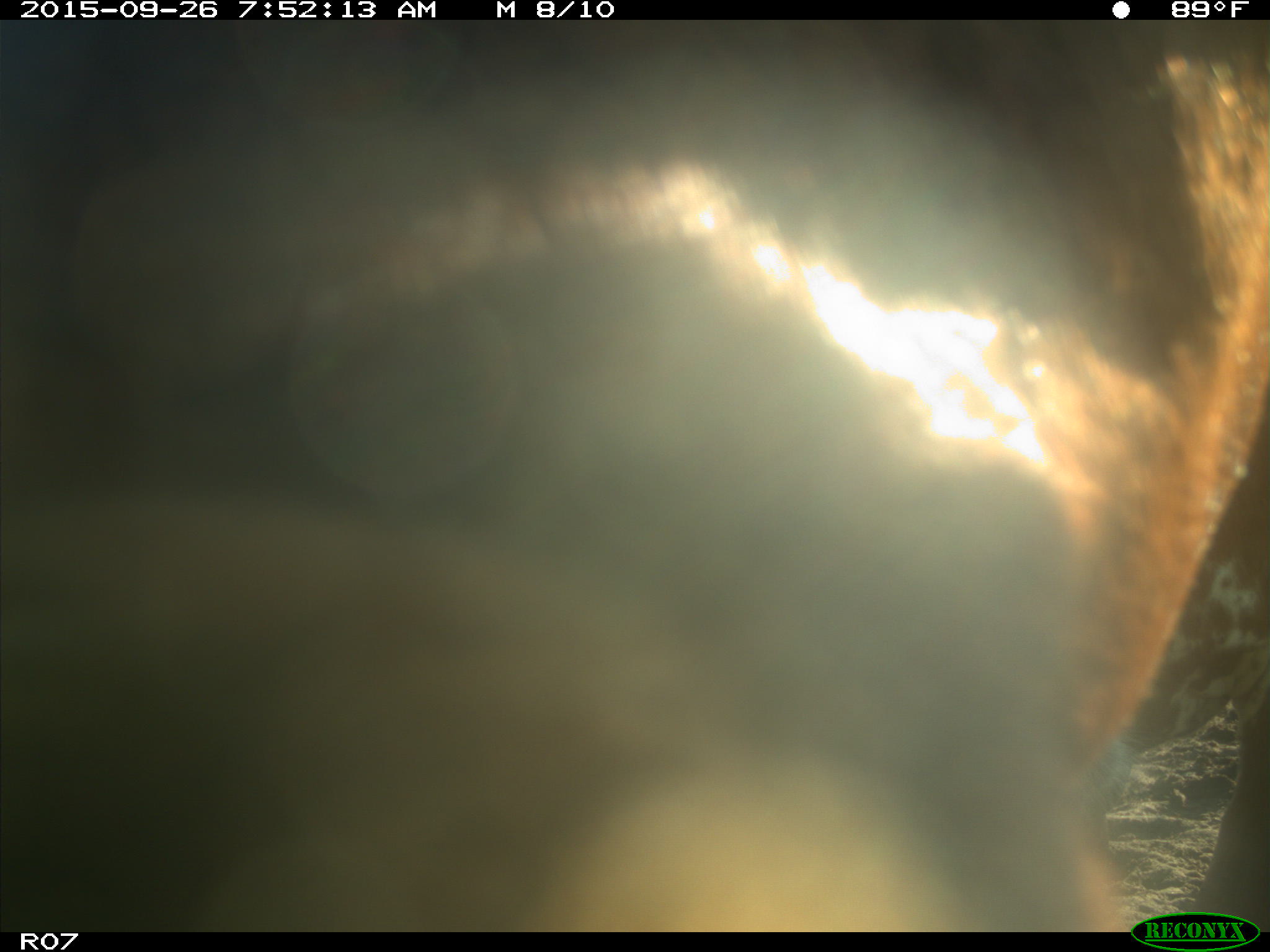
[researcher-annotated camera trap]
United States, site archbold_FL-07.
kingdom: Animalia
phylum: Chordata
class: Mammalia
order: Artiodactyla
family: Bovidae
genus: Bos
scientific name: Bos taurus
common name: domestic cow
Bos taurus (domestic cow).